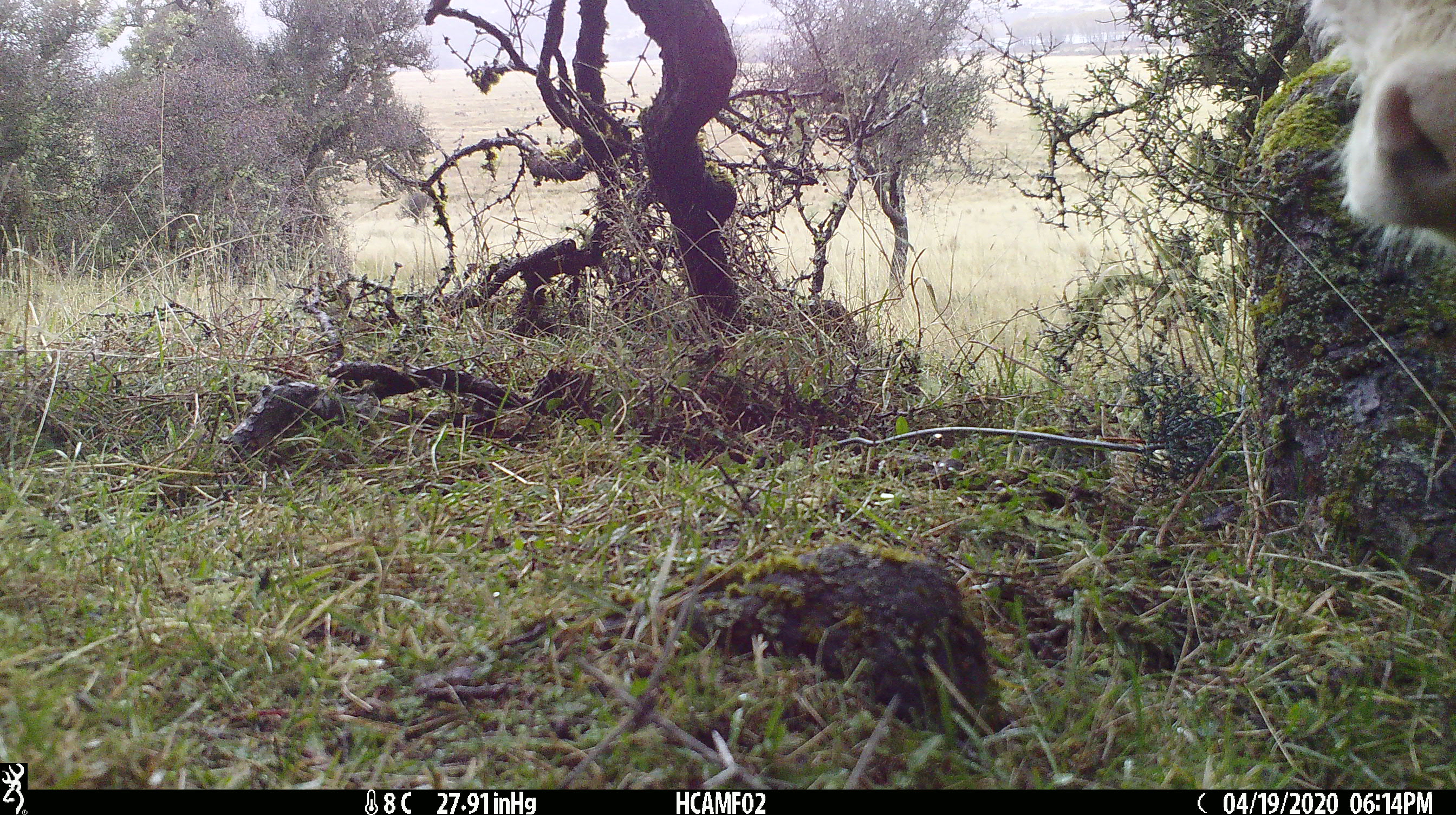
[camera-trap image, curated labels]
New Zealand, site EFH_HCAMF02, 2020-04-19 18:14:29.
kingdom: Animalia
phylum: Chordata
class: Mammalia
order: Artiodactyla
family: Bovidae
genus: Bos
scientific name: Bos taurus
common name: domestic cow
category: cow